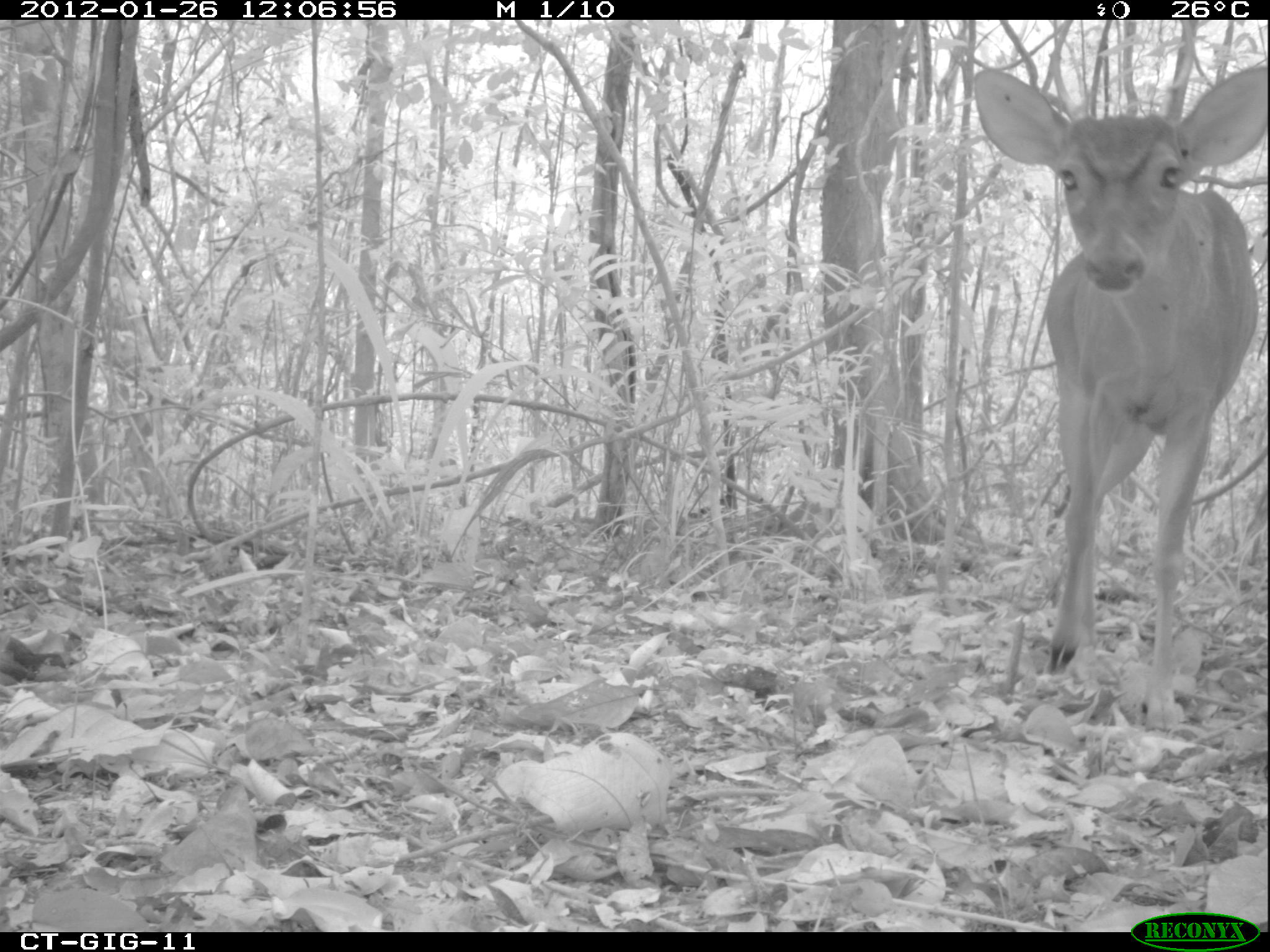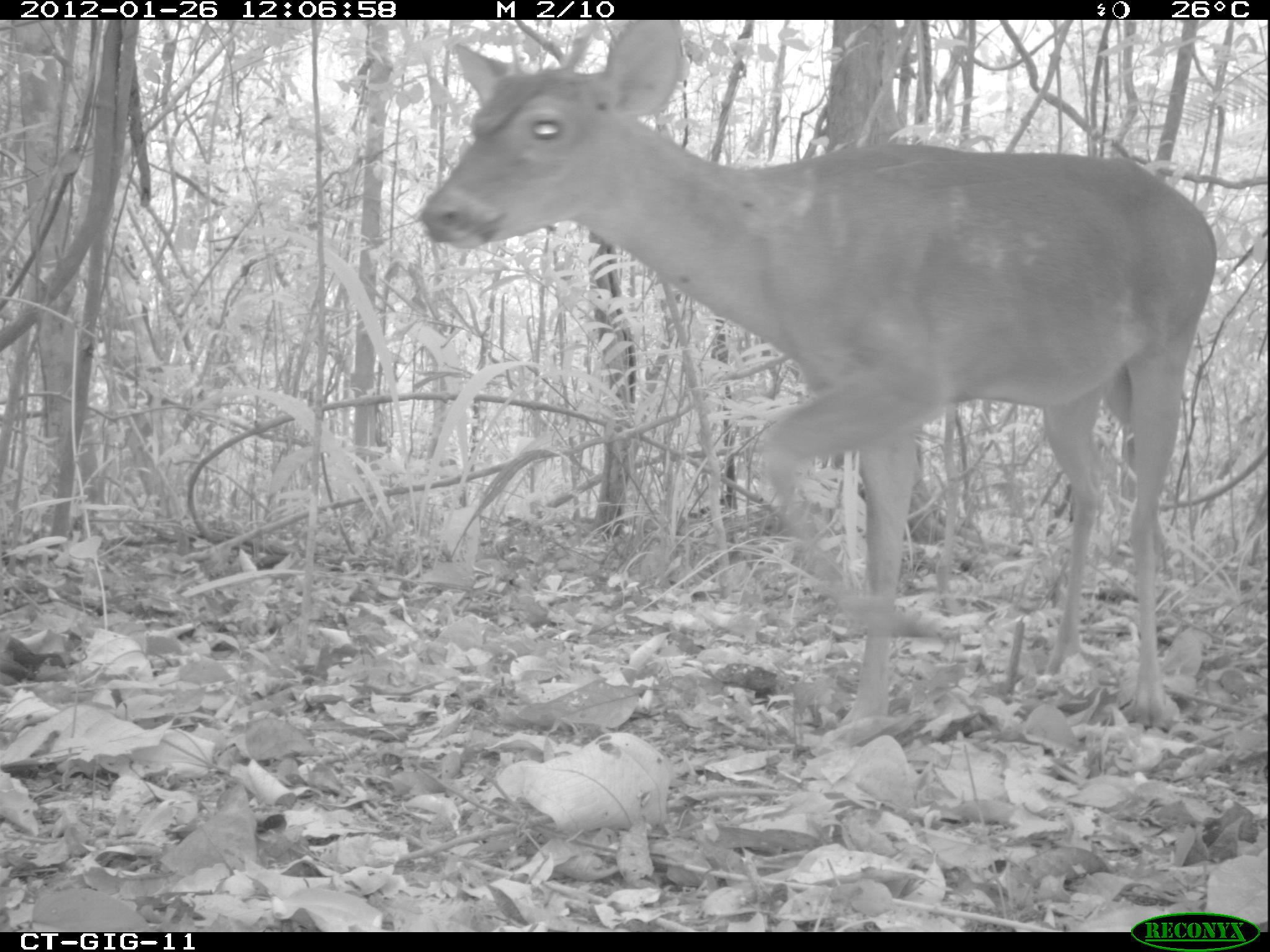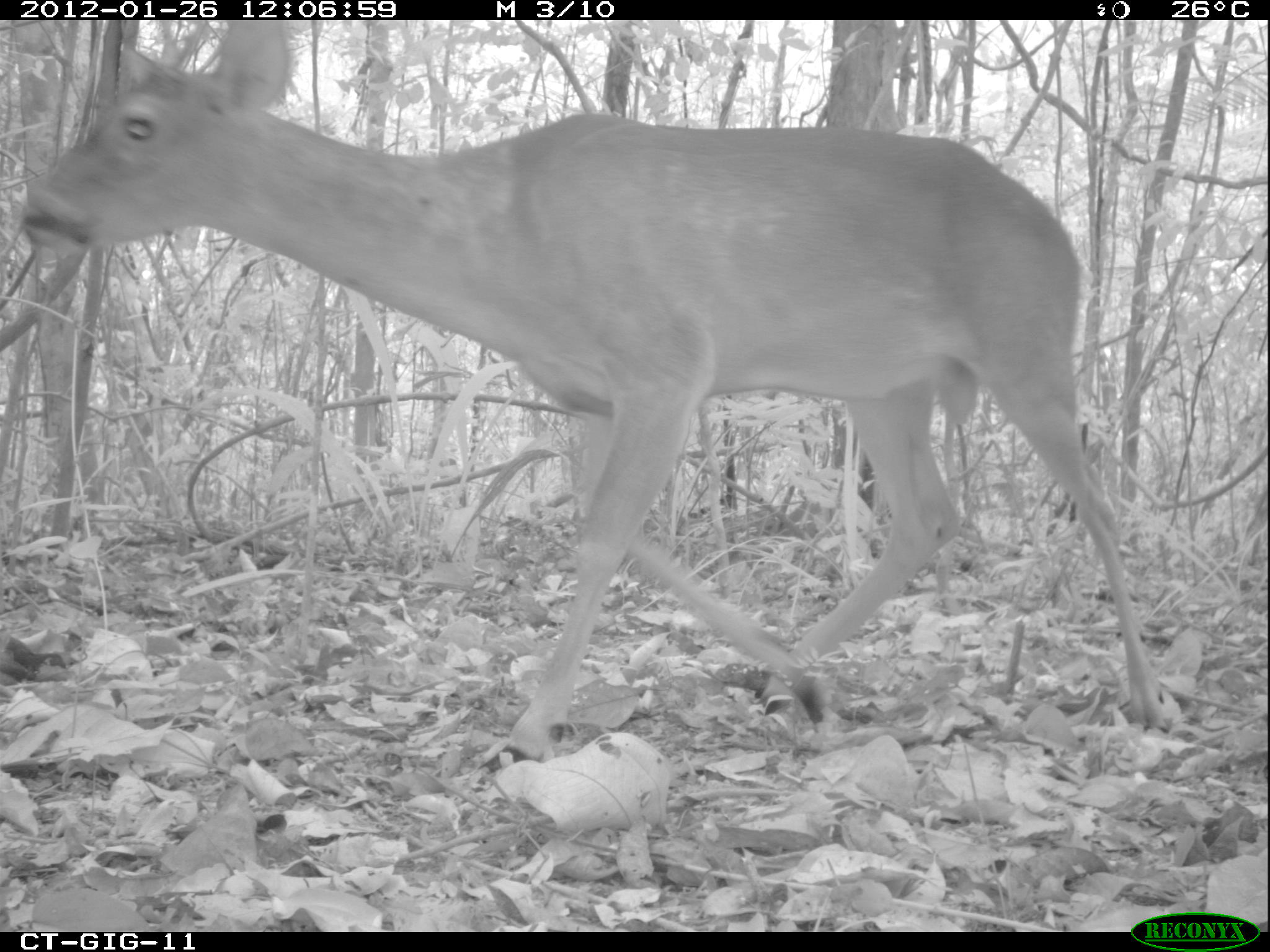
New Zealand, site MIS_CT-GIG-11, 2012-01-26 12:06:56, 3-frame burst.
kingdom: Animalia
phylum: Chordata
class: Mammalia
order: Artiodactyla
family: Cervidae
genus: Odocoileus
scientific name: Odocoileus virginianus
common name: white-tailed deer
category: white tailed deer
White tailed deer (white-tailed deer) (Odocoileus virginianus).